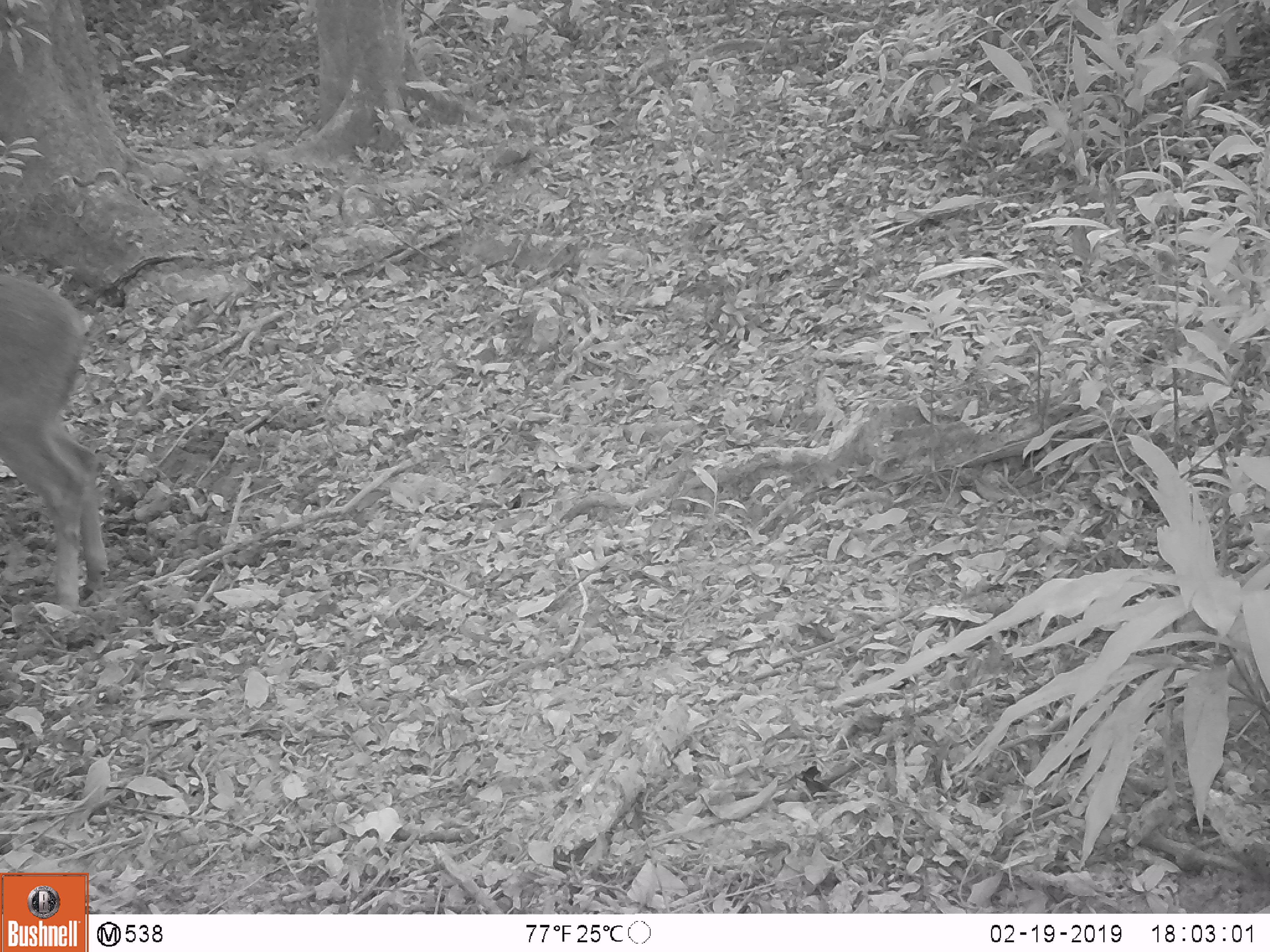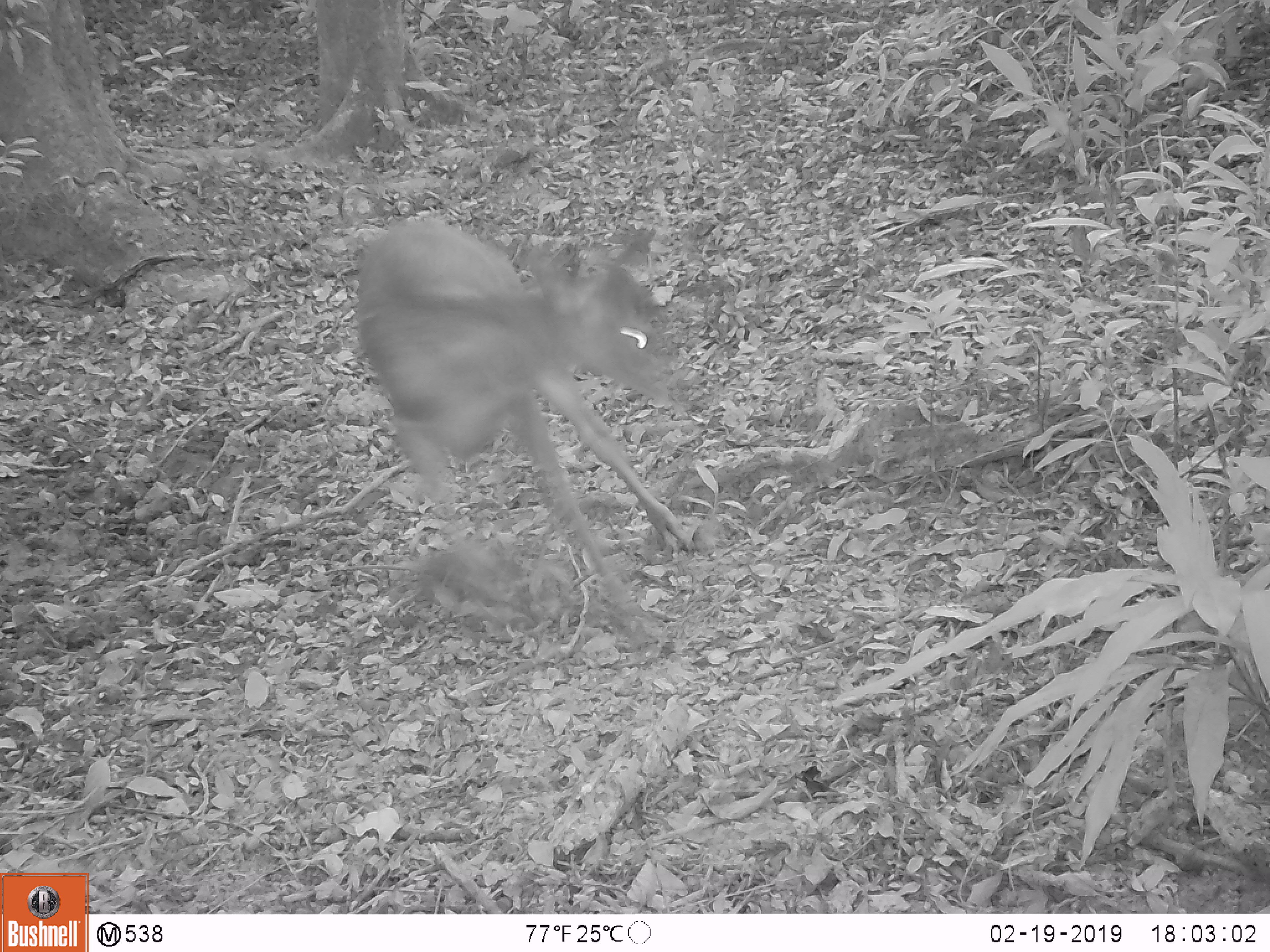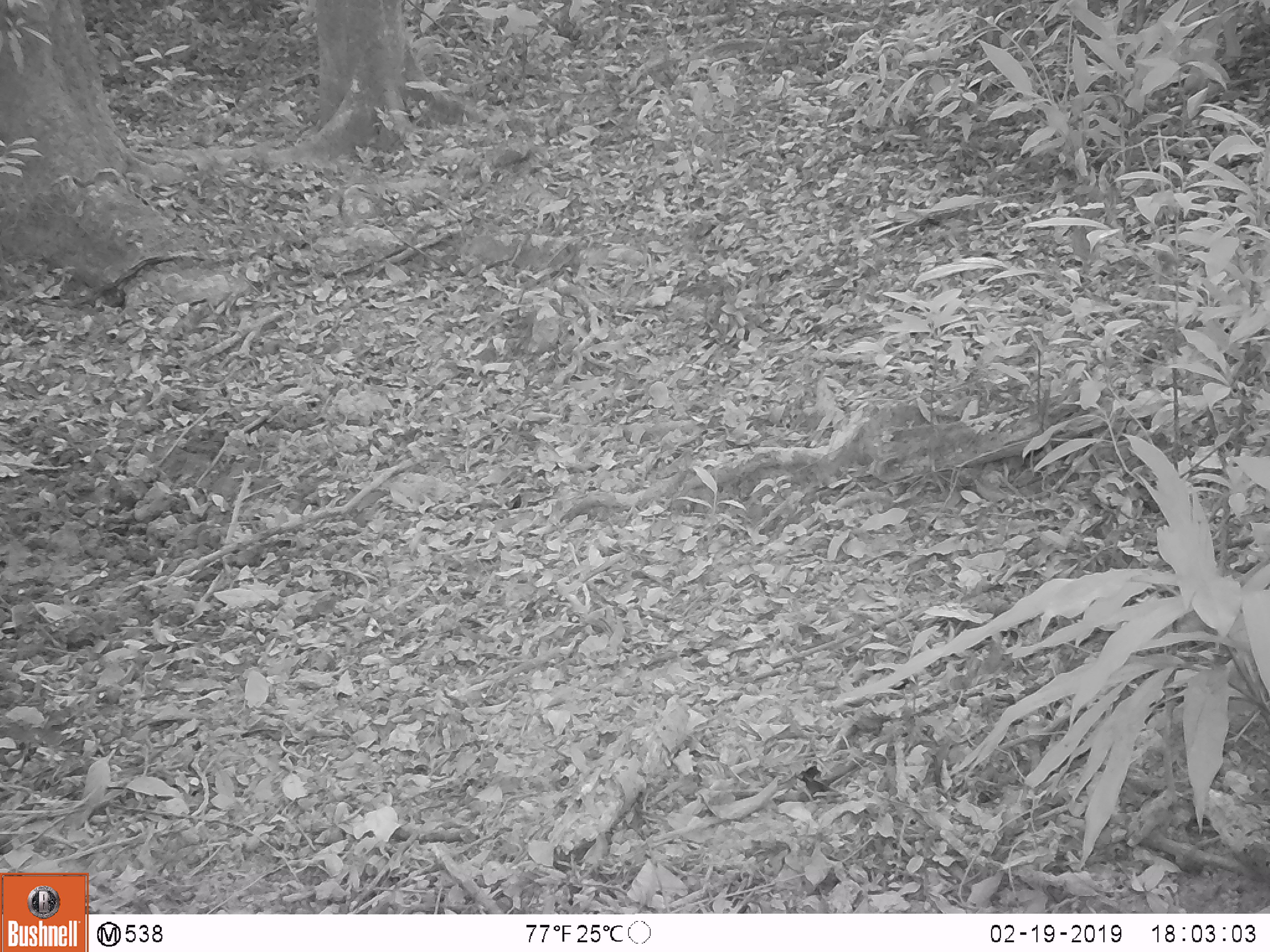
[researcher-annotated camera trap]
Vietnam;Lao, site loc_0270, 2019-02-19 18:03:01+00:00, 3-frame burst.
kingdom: Animalia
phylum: Chordata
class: Mammalia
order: Artiodactyla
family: Cervidae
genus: Rusa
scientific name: Rusa unicolor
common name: sambar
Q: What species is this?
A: Sambar (Rusa unicolor).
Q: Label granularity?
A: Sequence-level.